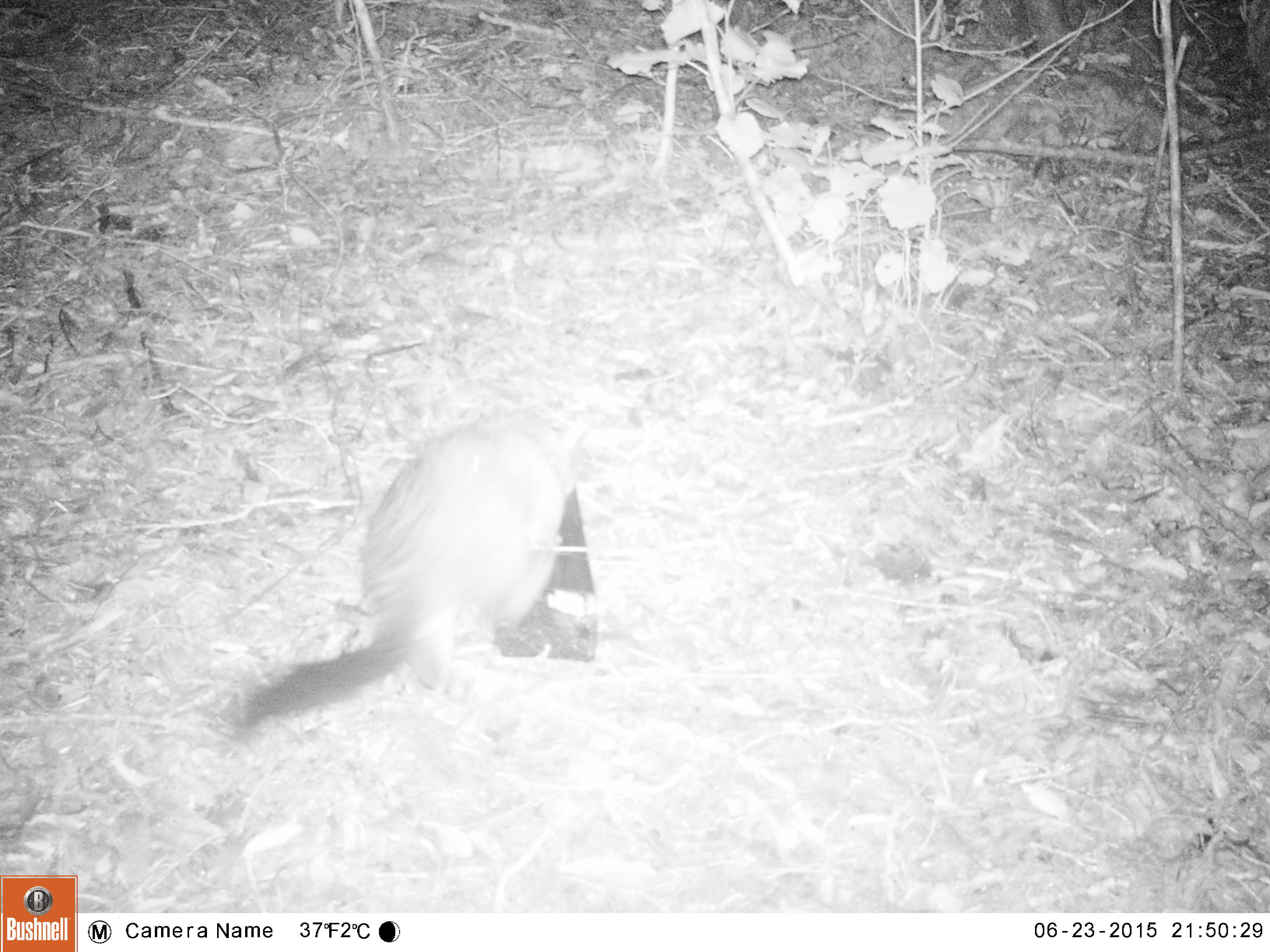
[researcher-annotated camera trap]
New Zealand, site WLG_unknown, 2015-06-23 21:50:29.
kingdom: Animalia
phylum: Chordata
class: Mammalia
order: Diprotodontia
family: Phalangeridae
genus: Trichosurus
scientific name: Trichosurus vulpecula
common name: common brushtail possum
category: possum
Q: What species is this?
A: Possum (common brushtail possum) (Trichosurus vulpecula).